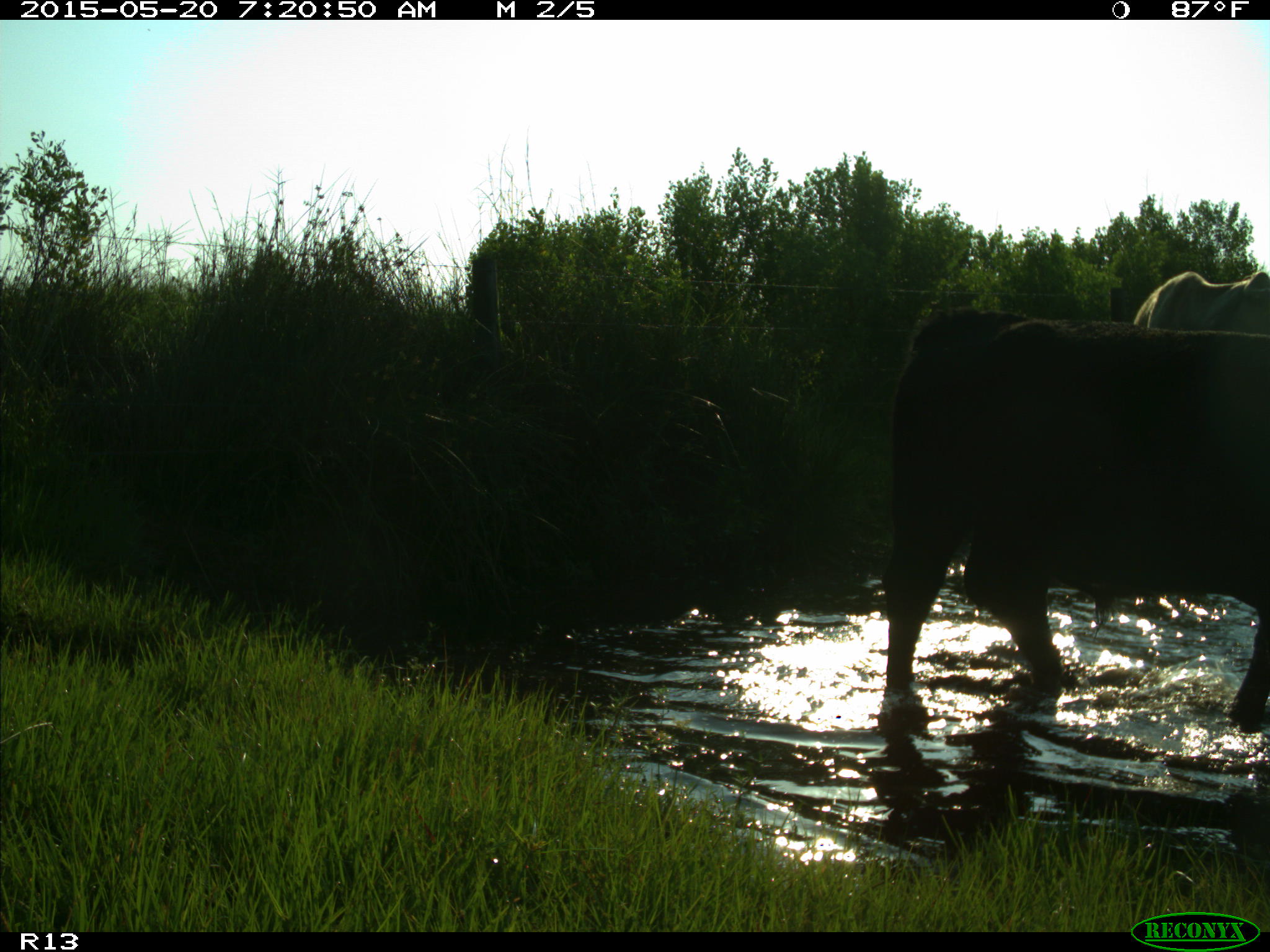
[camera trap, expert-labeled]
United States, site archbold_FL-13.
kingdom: Animalia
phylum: Chordata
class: Mammalia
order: Artiodactyla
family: Bovidae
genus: Bos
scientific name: Bos taurus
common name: domestic cow